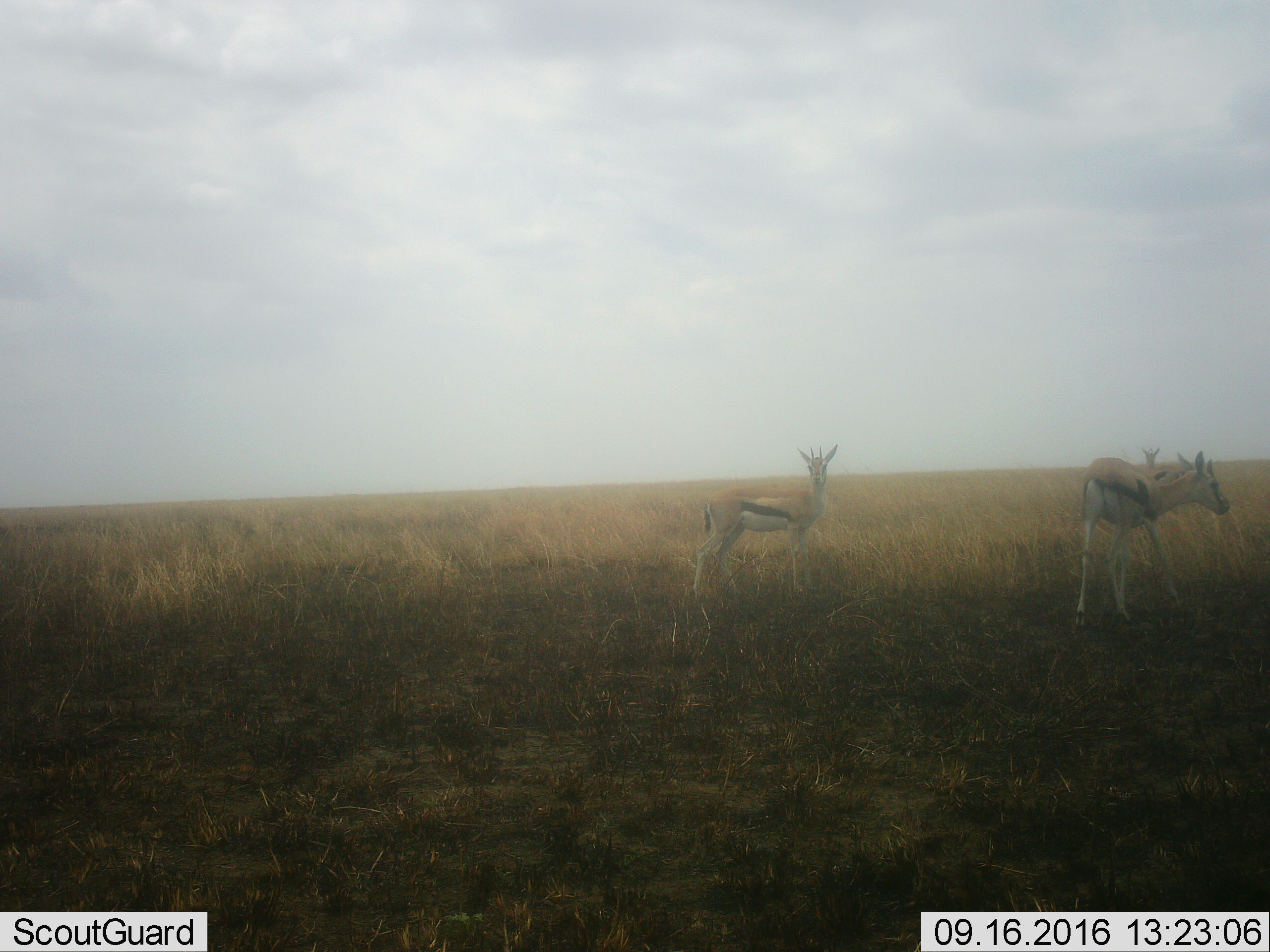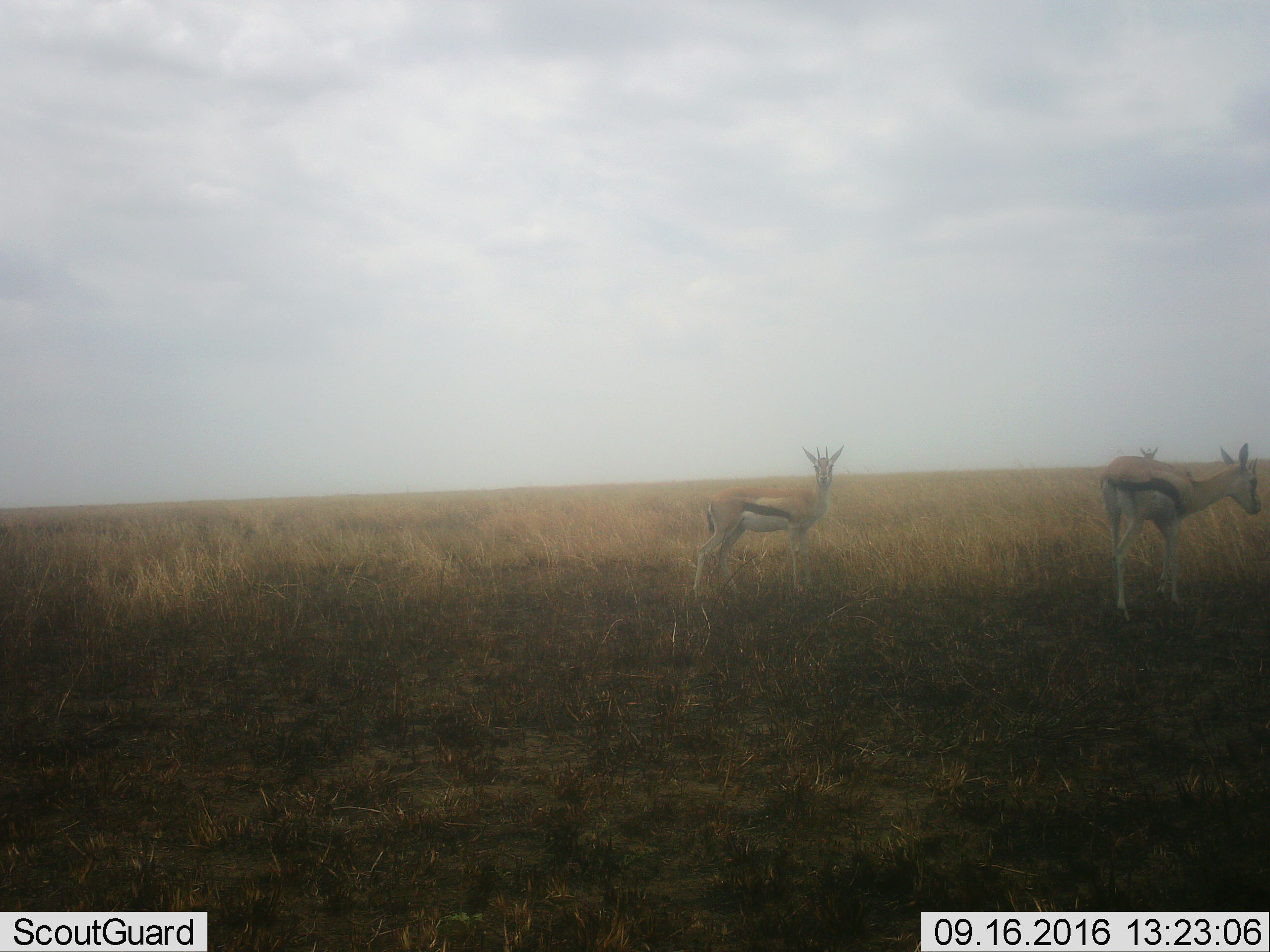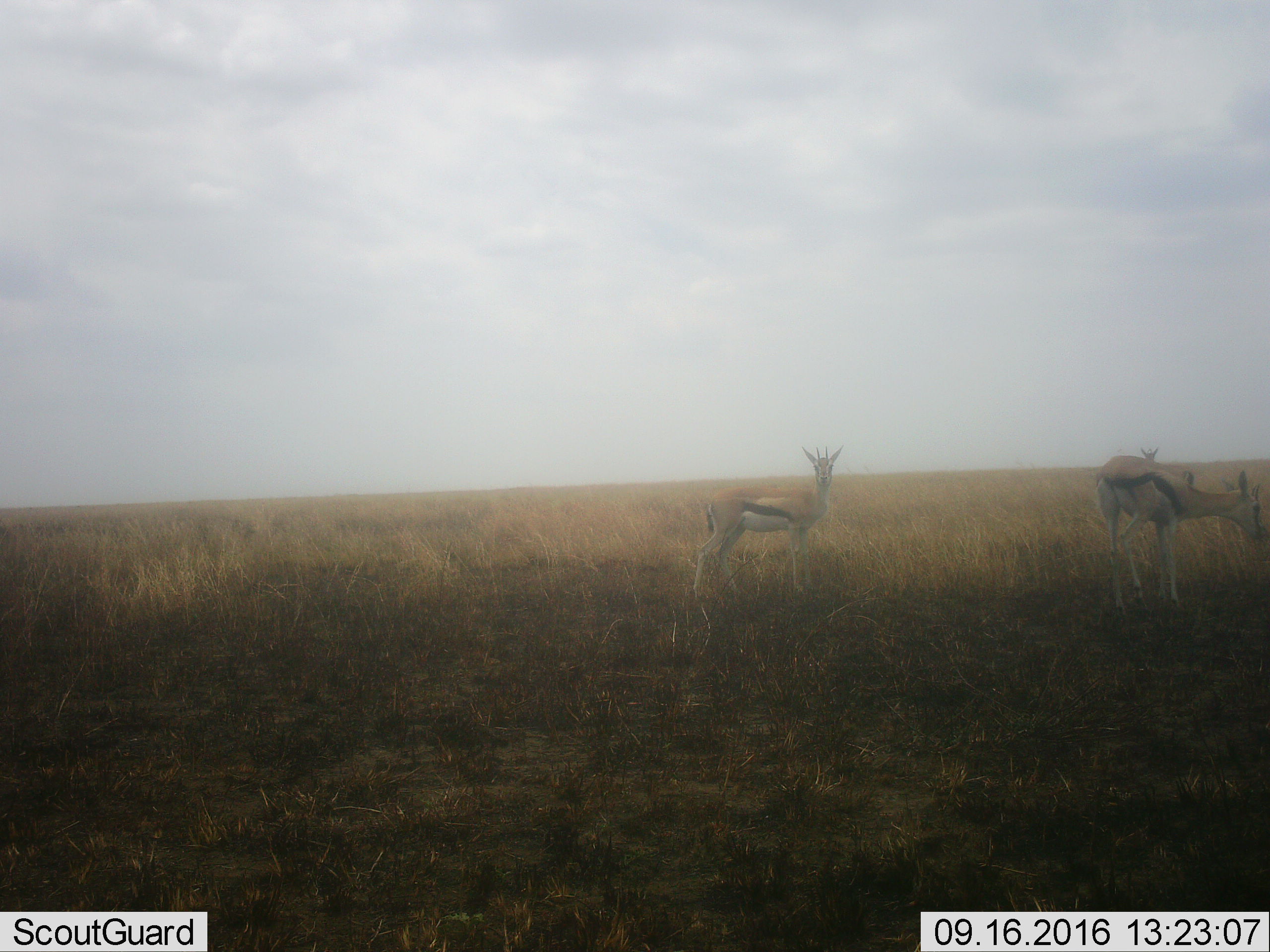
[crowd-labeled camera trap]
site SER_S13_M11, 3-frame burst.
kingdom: Animalia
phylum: Chordata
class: Mammalia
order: Artiodactyla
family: Bovidae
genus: Eudorcas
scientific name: Eudorcas thomsonii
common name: thomson's gazelle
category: gazellethomsons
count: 3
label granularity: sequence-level